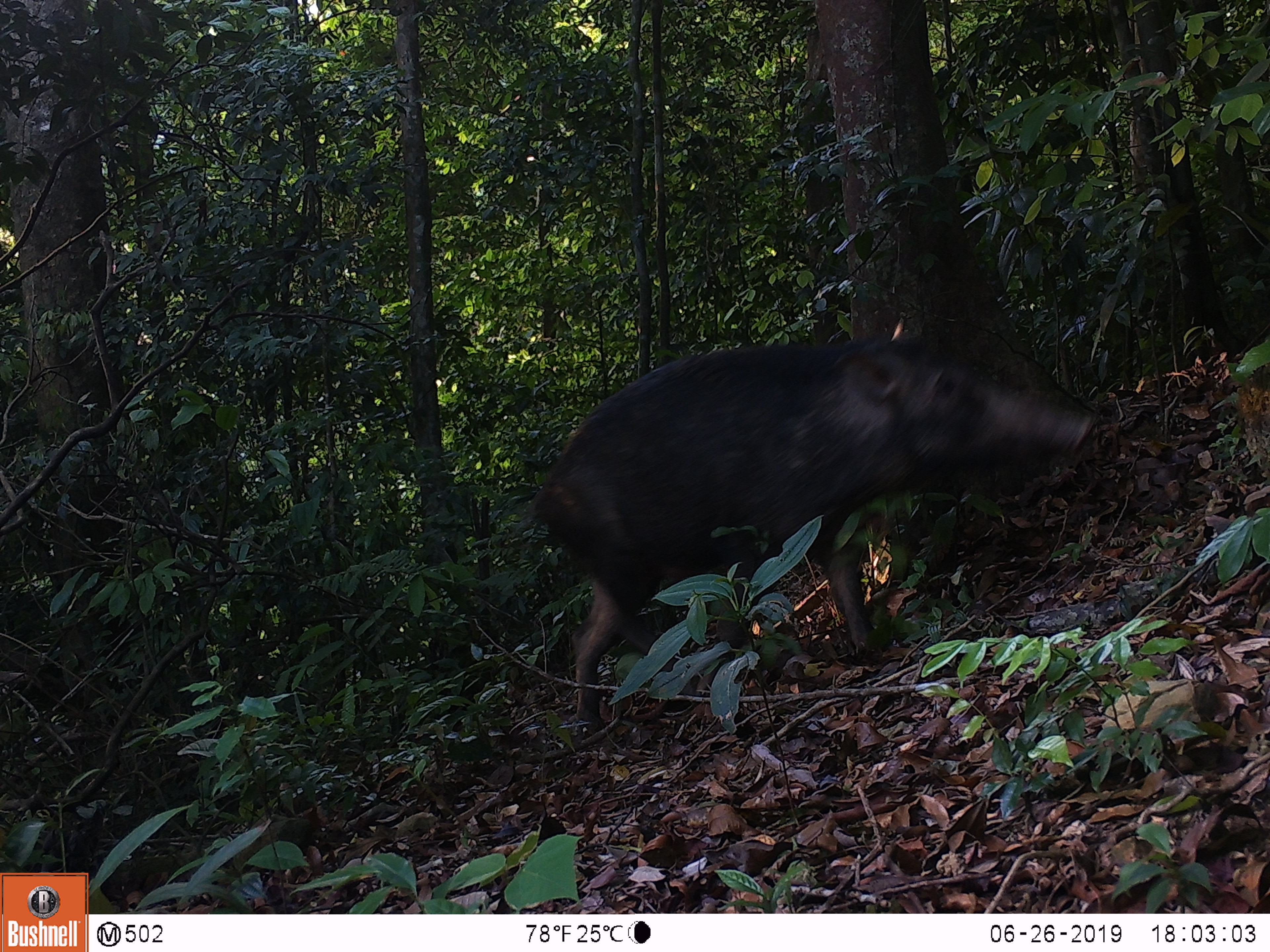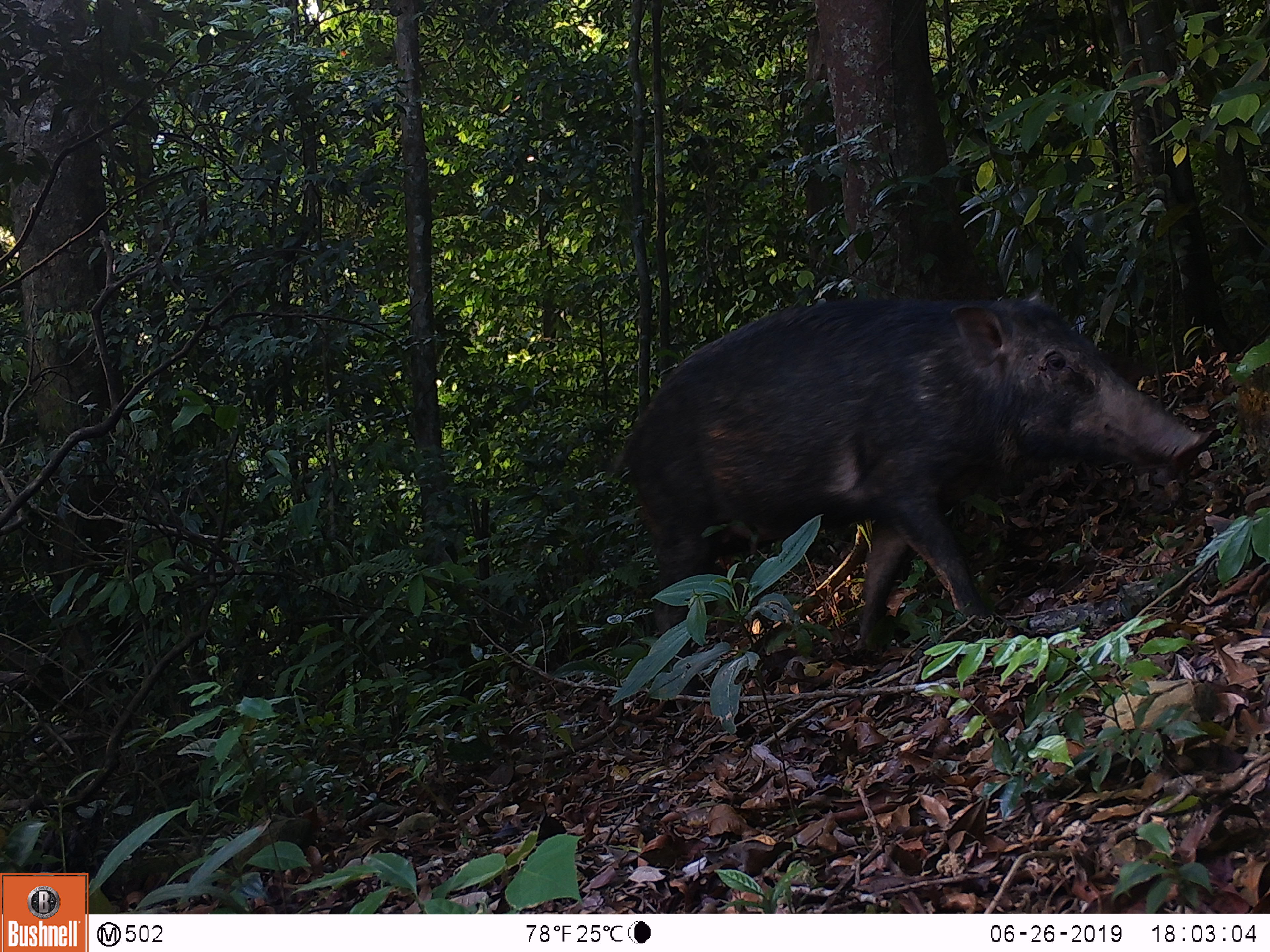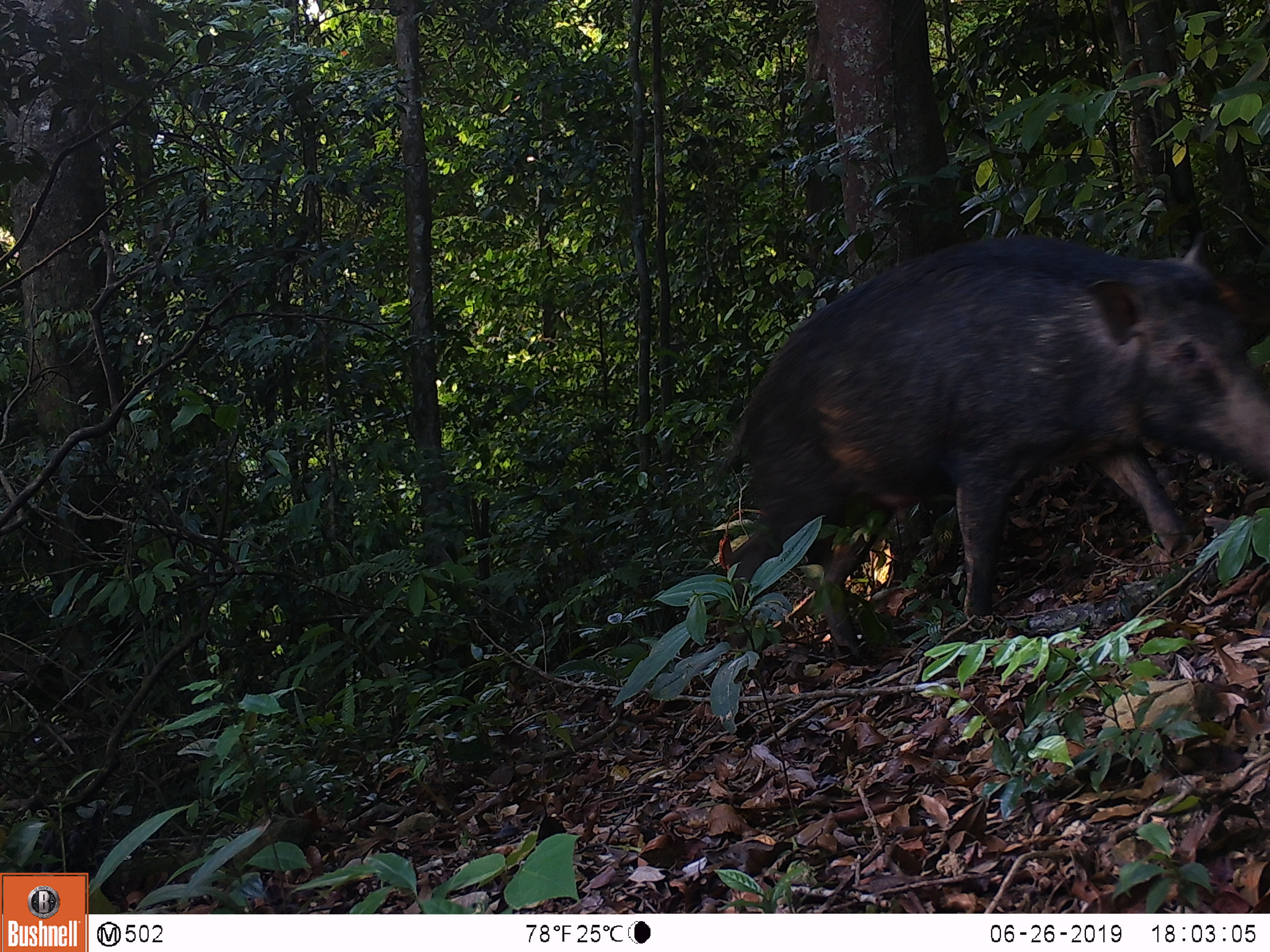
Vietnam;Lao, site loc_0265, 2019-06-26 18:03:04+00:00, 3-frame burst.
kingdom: Animalia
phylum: Chordata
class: Mammalia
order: Artiodactyla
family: Suidae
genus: Sus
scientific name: Sus scrofa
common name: eurasian wild pig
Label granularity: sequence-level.